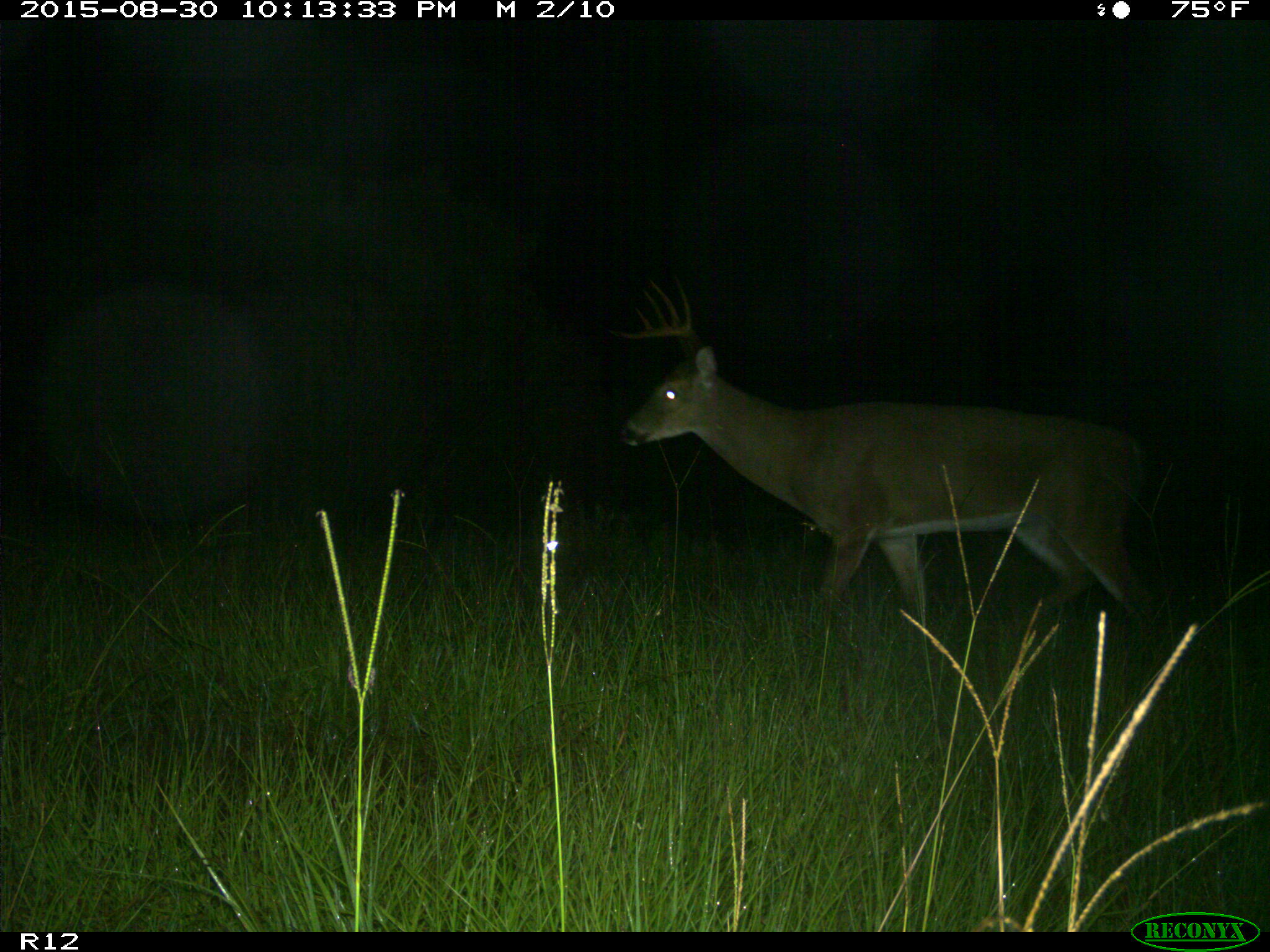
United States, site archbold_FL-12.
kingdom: Animalia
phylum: Chordata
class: Mammalia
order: Artiodactyla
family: Cervidae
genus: Odocoileus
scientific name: Odocoileus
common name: deer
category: unidentified deer